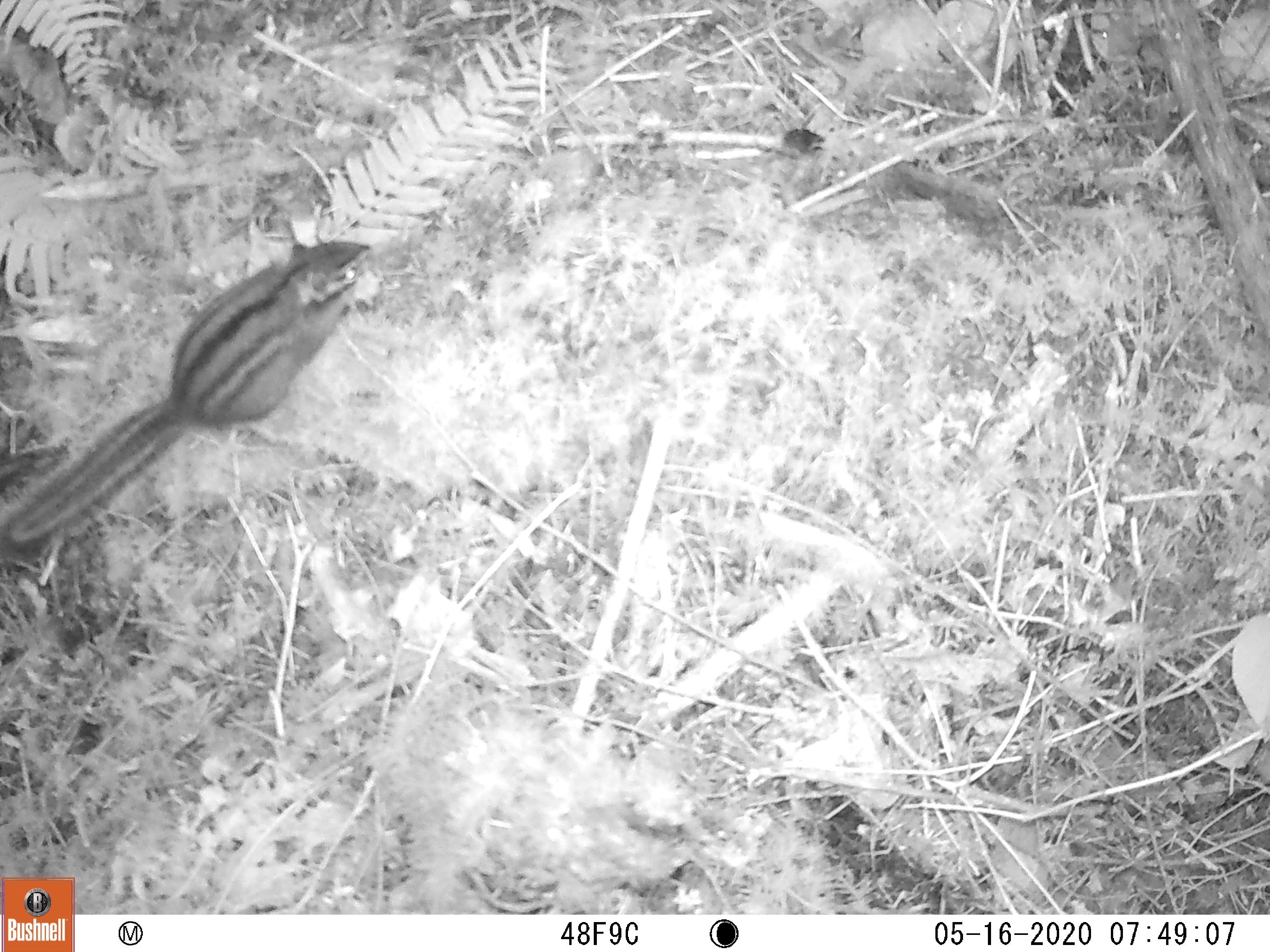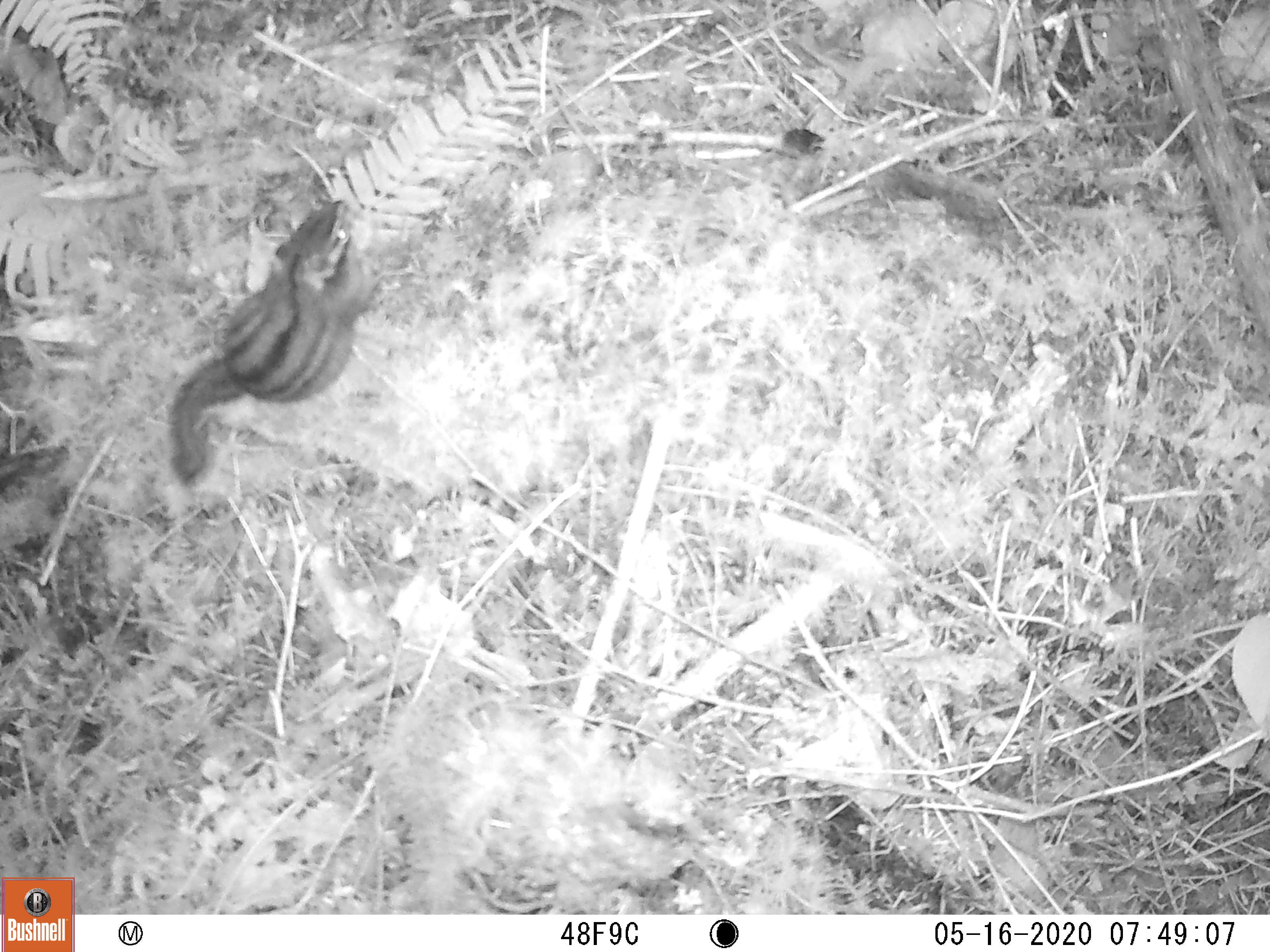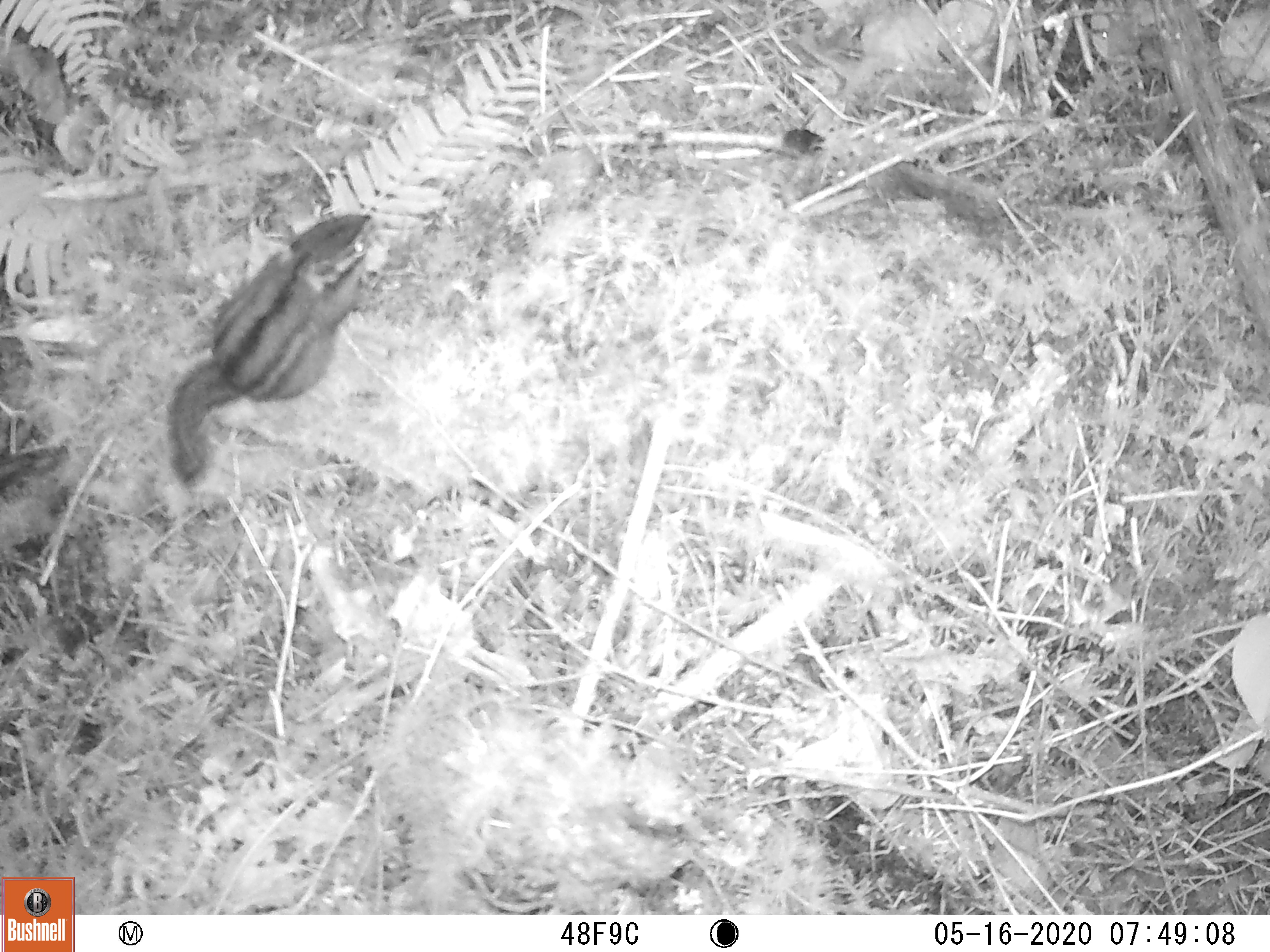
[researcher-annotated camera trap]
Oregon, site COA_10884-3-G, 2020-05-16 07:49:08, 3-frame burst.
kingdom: Animalia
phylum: Chordata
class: Mammalia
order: Rodentia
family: Sciuridae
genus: Neotamias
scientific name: Neotamias townsendii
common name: townsend's chipmunk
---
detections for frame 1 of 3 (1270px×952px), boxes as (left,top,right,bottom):
townsend's chipmunk: (0,228,378,556)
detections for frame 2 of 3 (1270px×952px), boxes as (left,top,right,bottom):
townsend's chipmunk: (159,190,382,494)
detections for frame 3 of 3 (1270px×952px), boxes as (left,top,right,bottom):
townsend's chipmunk: (159,205,385,494)